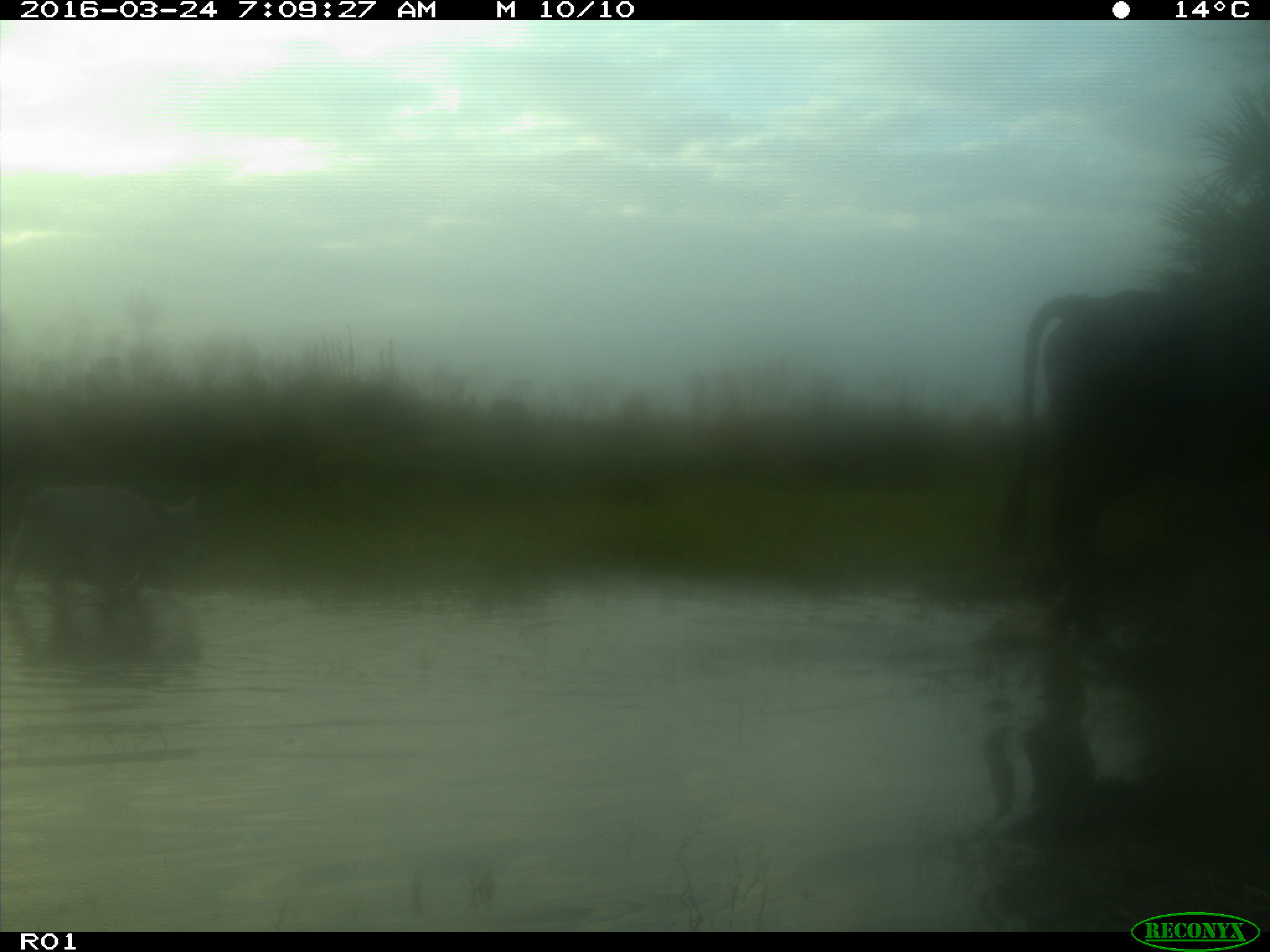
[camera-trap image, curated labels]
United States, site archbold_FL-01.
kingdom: Animalia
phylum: Chordata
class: Mammalia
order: Artiodactyla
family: Bovidae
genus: Bos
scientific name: Bos taurus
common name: domestic cow